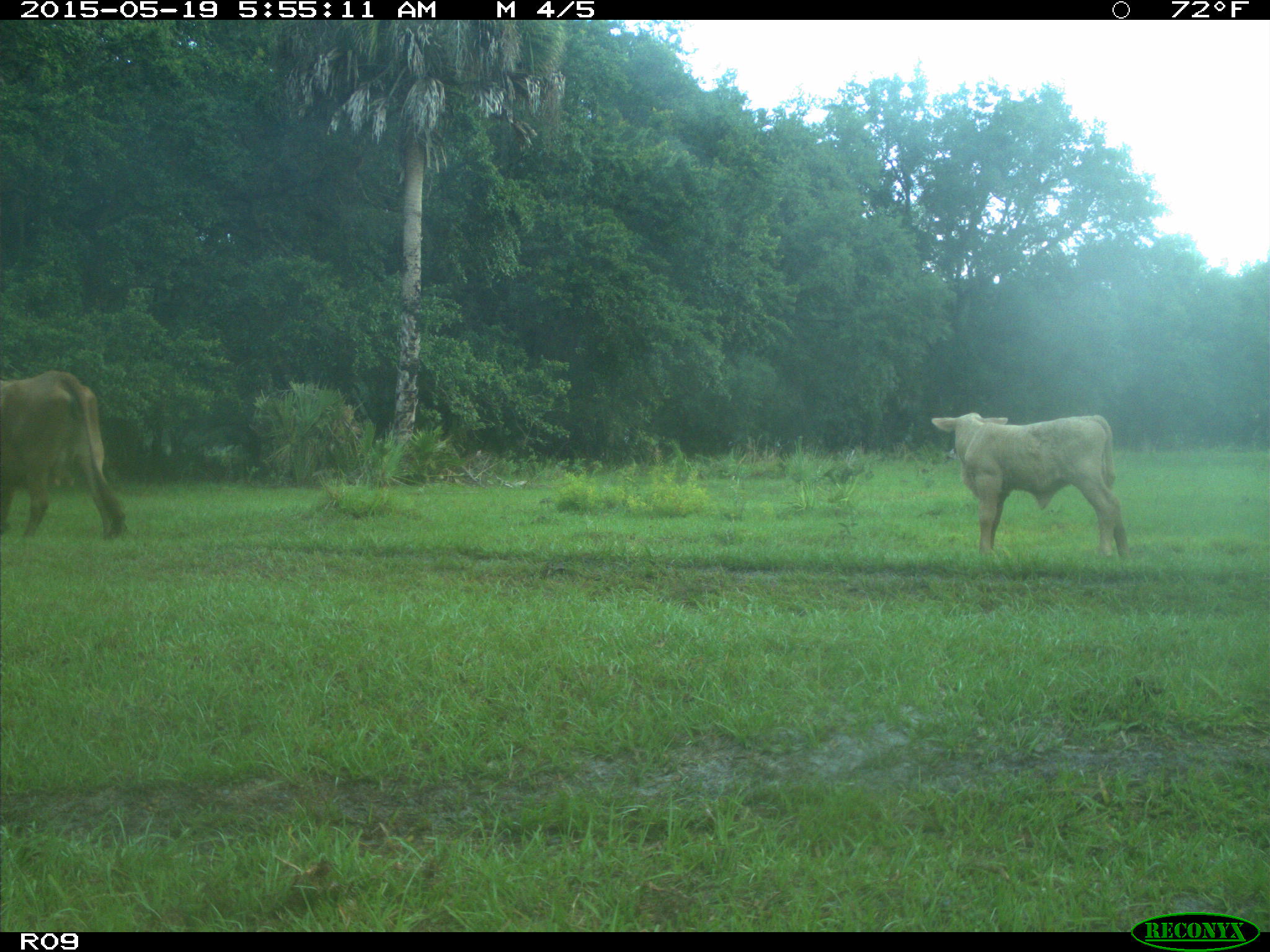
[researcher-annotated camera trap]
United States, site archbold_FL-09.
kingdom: Animalia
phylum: Chordata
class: Mammalia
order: Artiodactyla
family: Bovidae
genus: Bos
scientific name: Bos taurus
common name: domestic cow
Bos taurus (domestic cow).